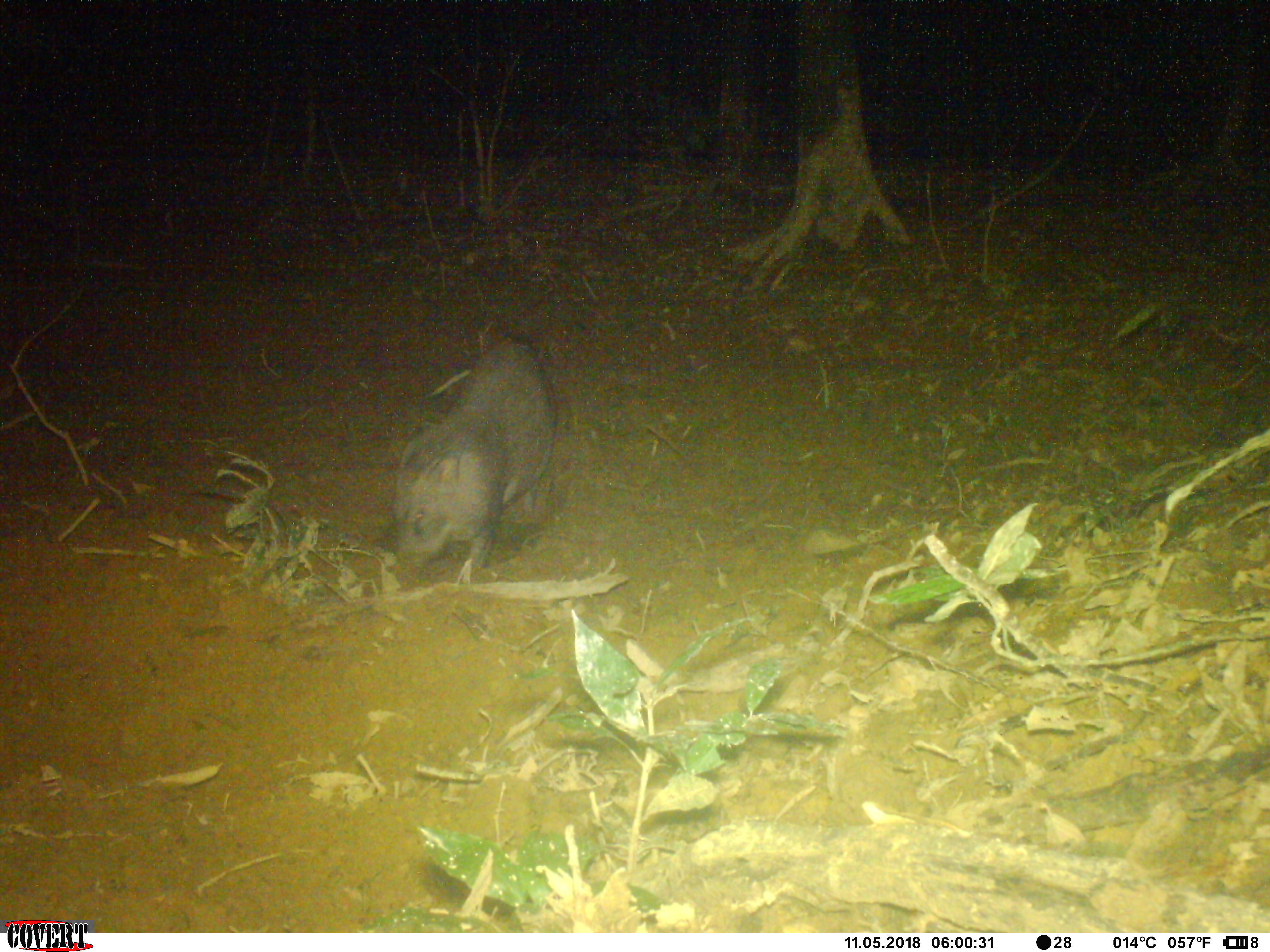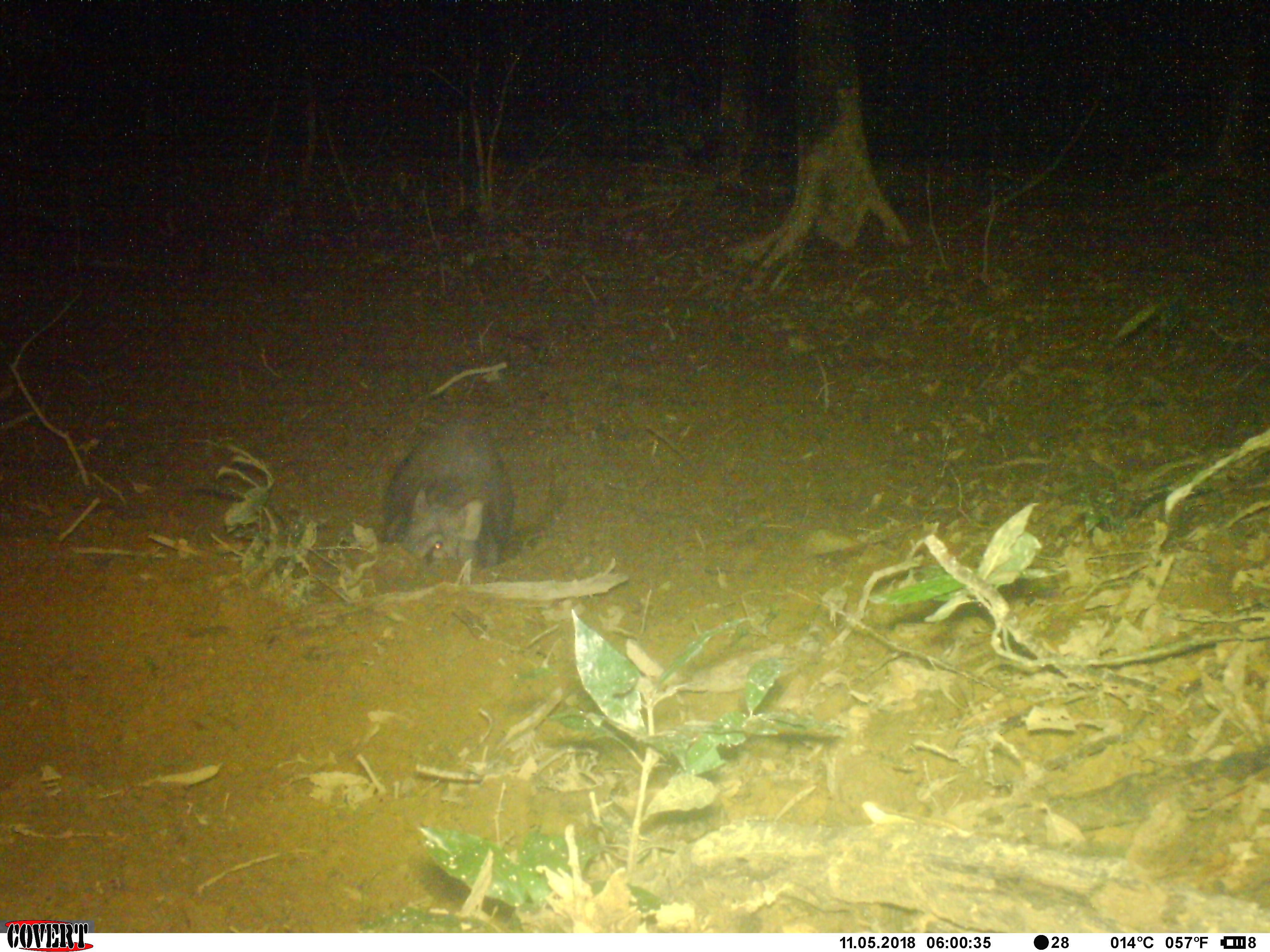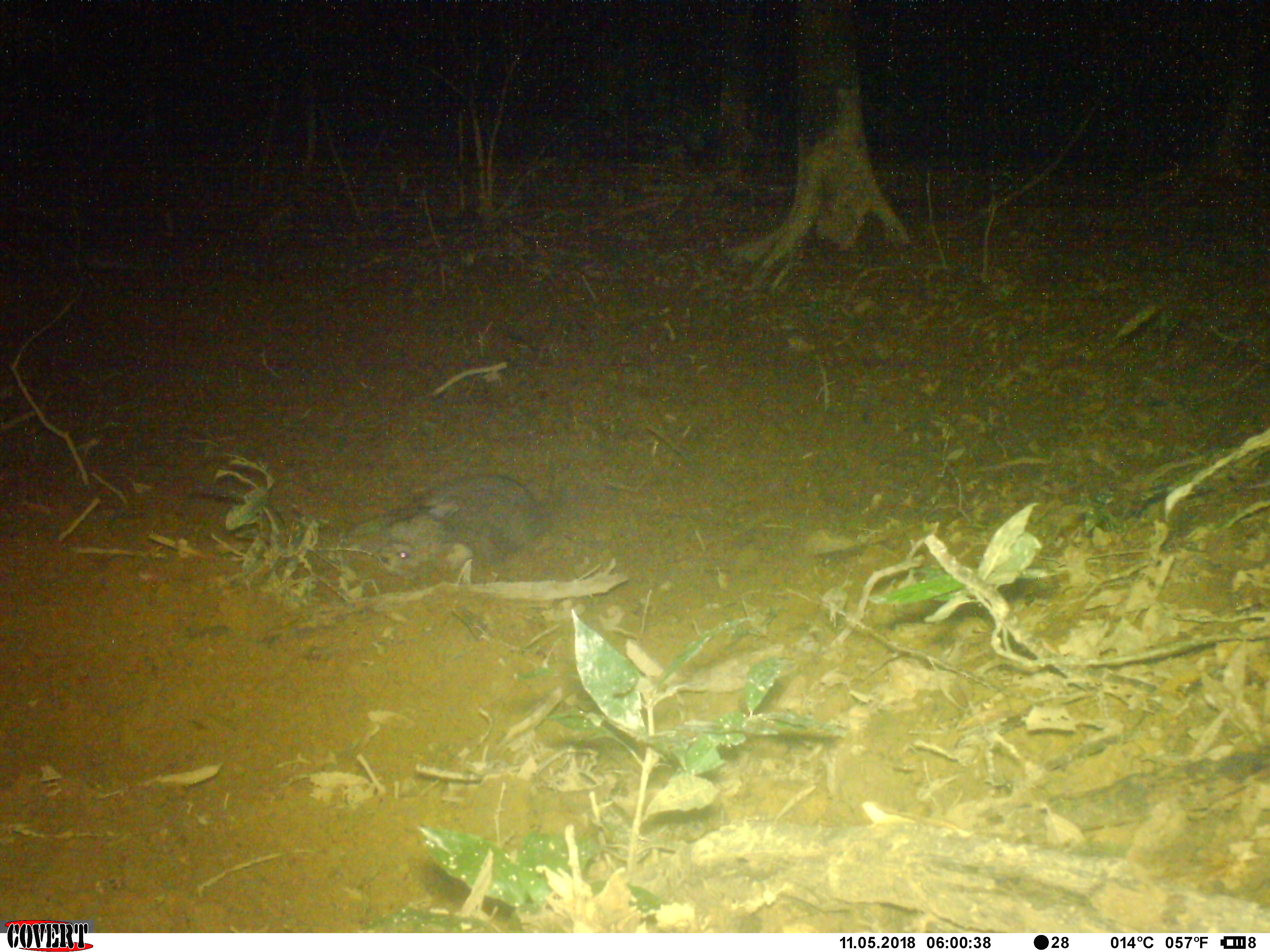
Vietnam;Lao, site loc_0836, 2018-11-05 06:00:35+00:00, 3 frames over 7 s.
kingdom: Animalia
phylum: Chordata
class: Mammalia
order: Artiodactyla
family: Suidae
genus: Sus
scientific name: Sus scrofa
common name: eurasian wild pig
Eurasian wild pig (Sus scrofa). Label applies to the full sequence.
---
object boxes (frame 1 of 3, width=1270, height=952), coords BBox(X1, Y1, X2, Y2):
eurasian wild pig: BBox(390, 336, 558, 582)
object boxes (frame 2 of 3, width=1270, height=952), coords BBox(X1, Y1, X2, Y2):
eurasian wild pig: BBox(383, 421, 516, 581)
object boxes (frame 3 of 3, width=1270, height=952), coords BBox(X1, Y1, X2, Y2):
eurasian wild pig: BBox(340, 472, 550, 579)